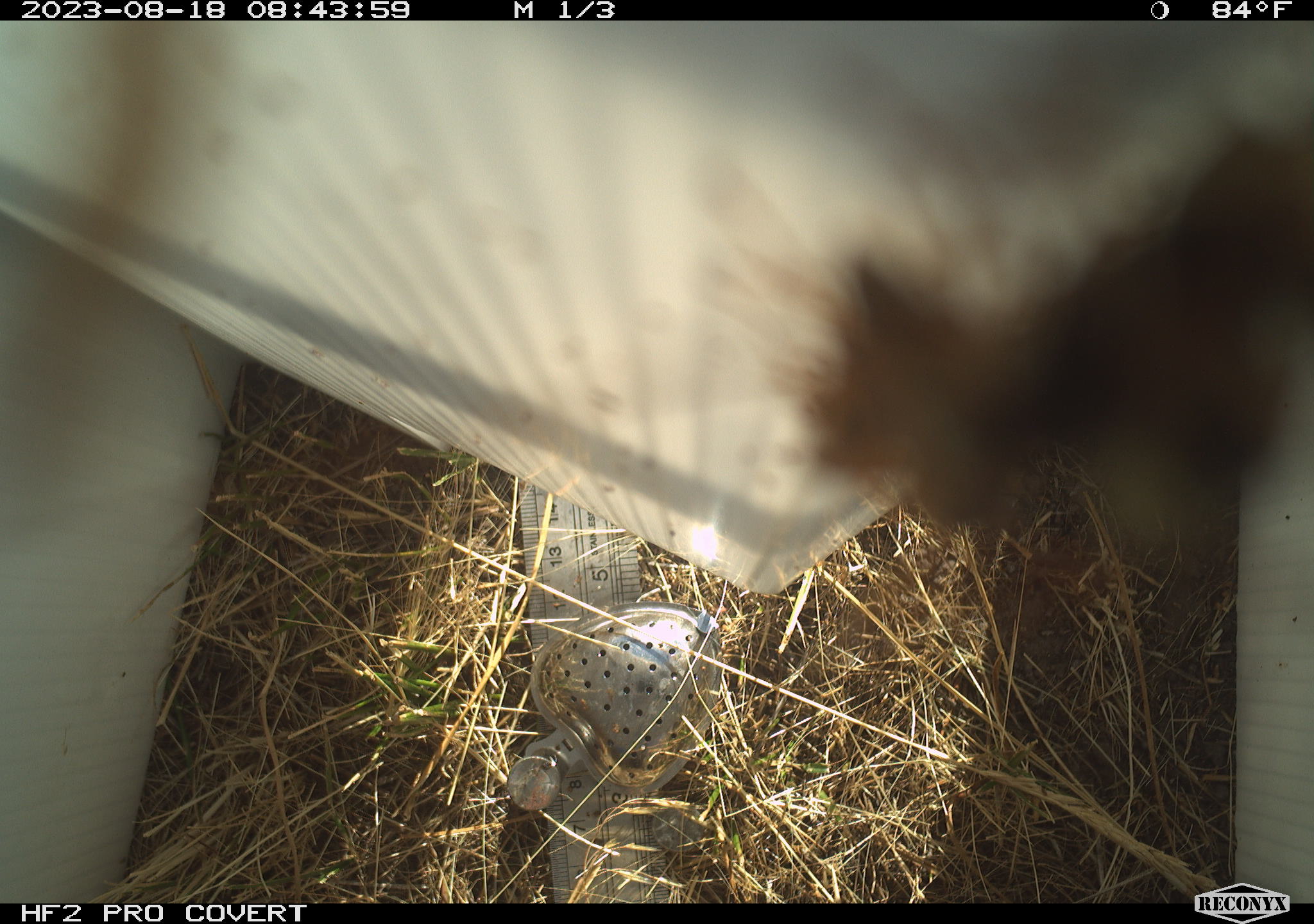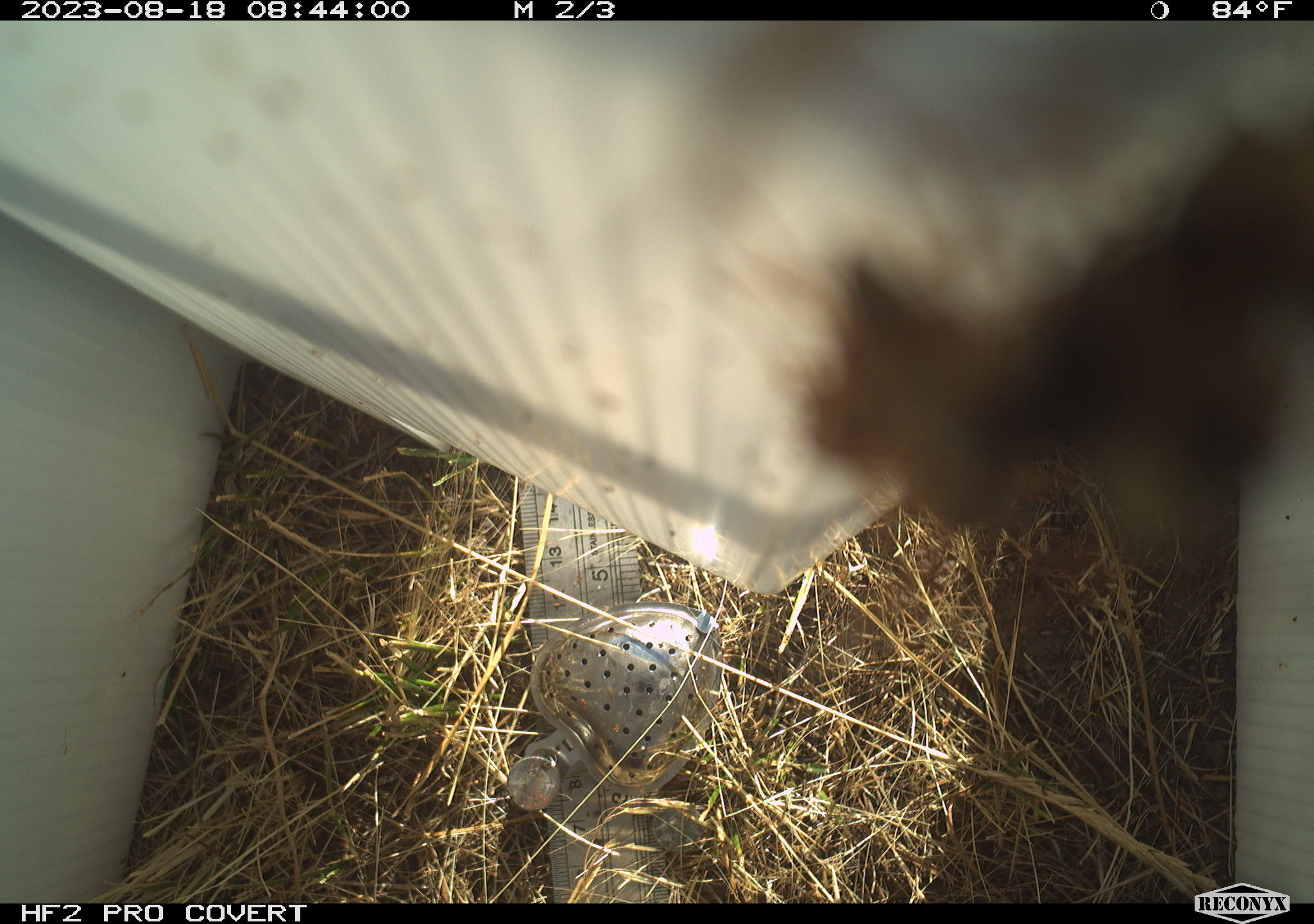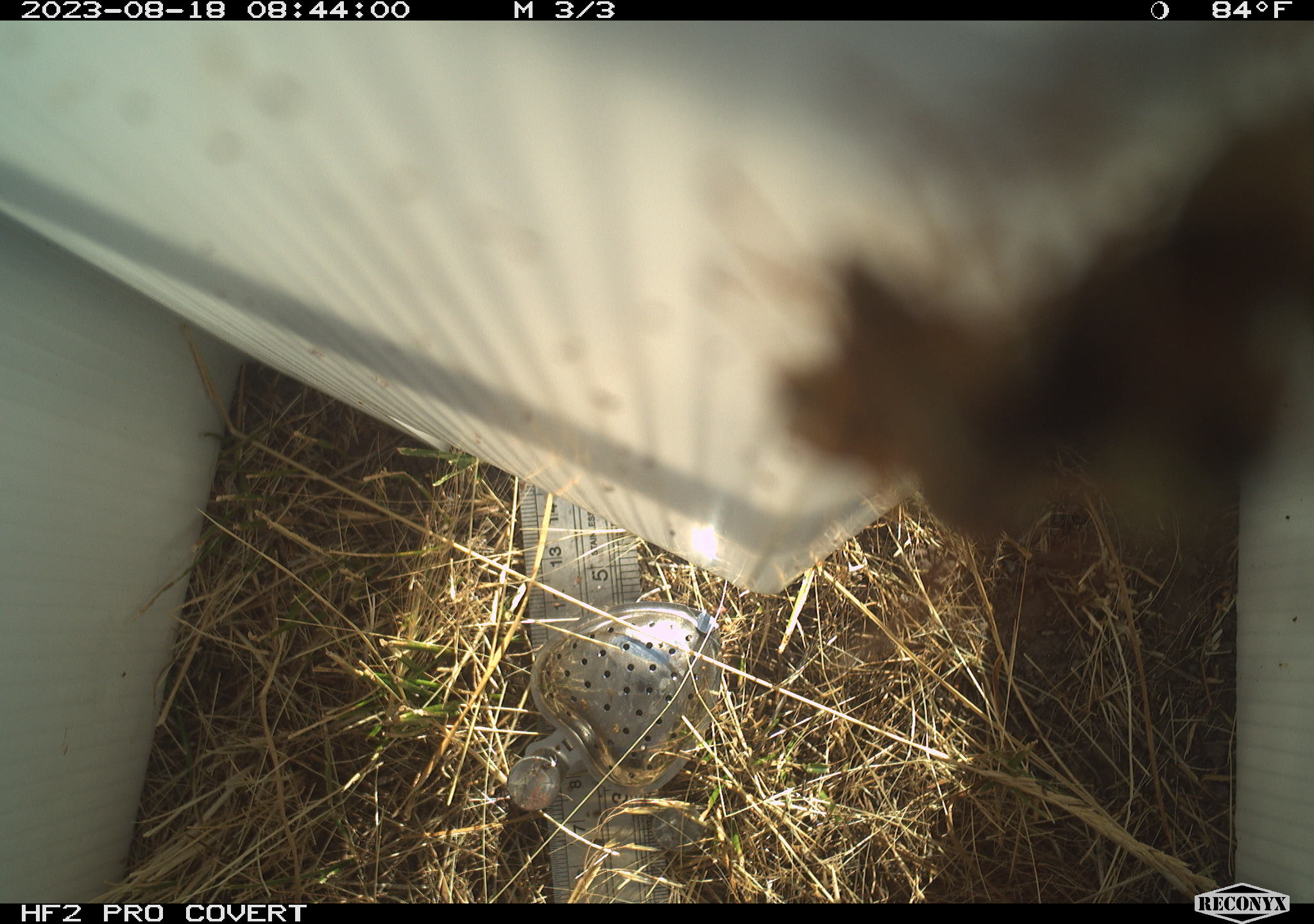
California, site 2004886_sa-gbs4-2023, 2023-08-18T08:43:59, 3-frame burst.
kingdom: Animalia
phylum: Arthropoda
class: Insecta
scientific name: Insecta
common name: insect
Insect (Insecta).